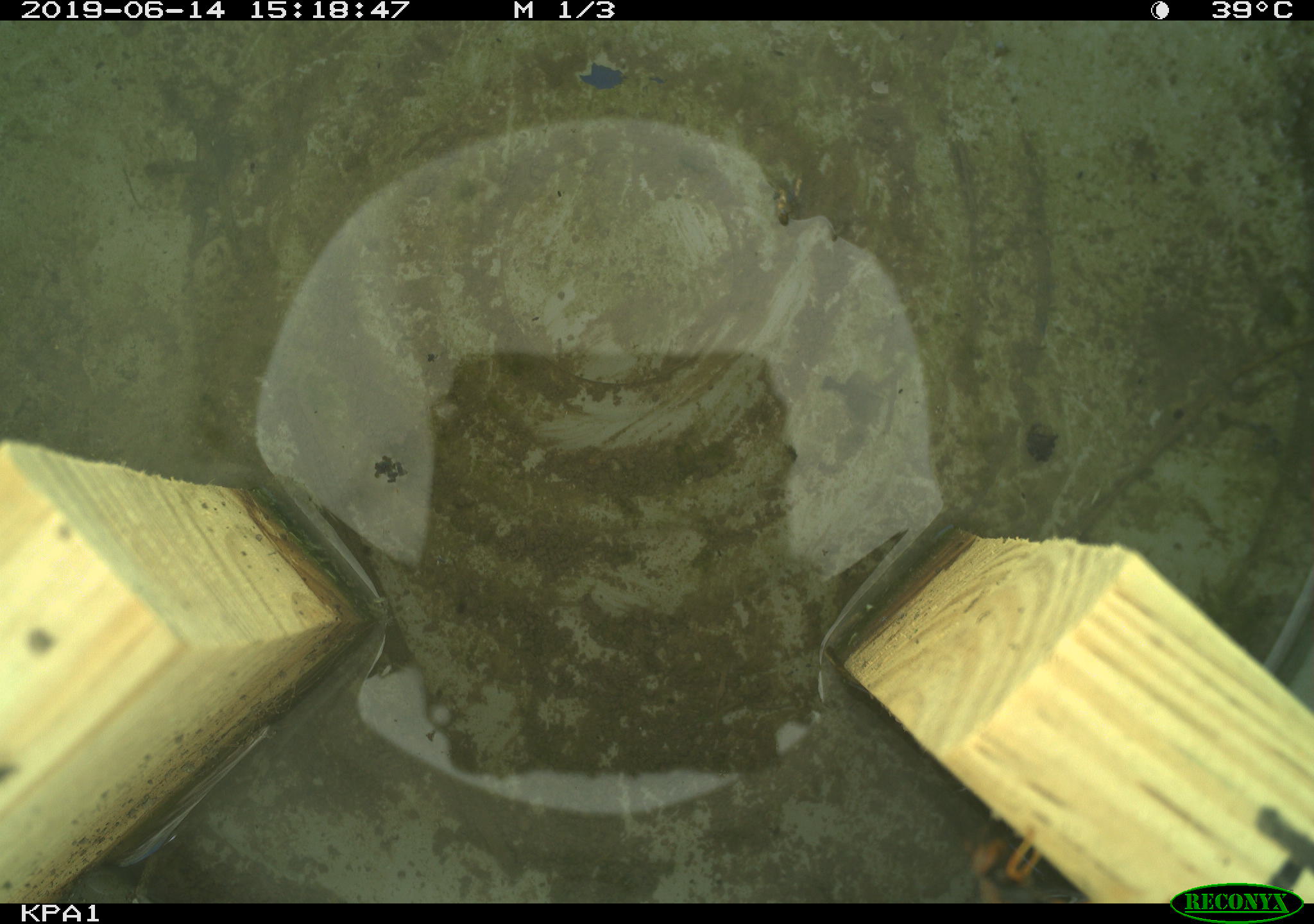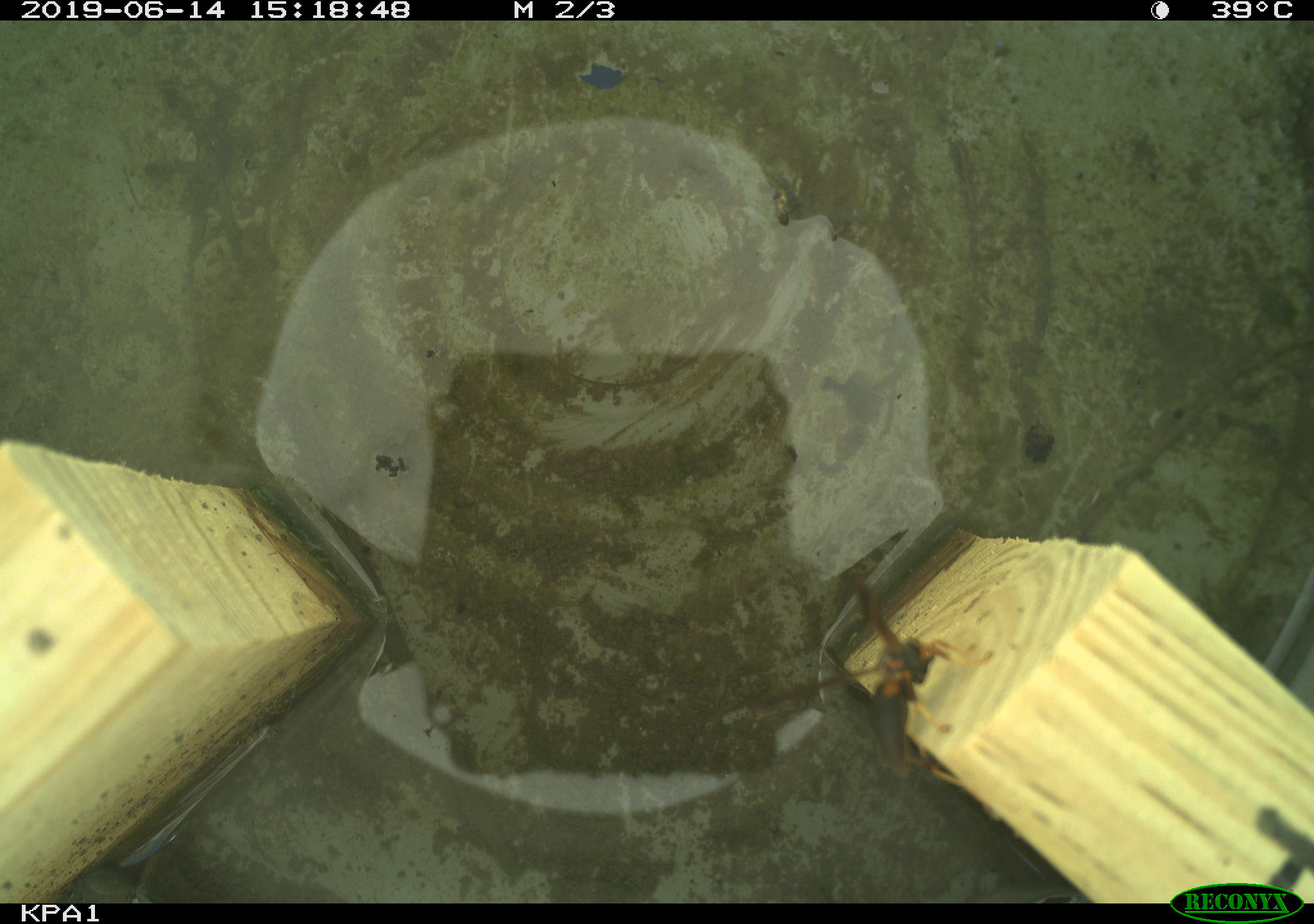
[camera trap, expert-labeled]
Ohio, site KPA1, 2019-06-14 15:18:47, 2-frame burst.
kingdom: Animalia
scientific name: Animalia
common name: animal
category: invertebrate